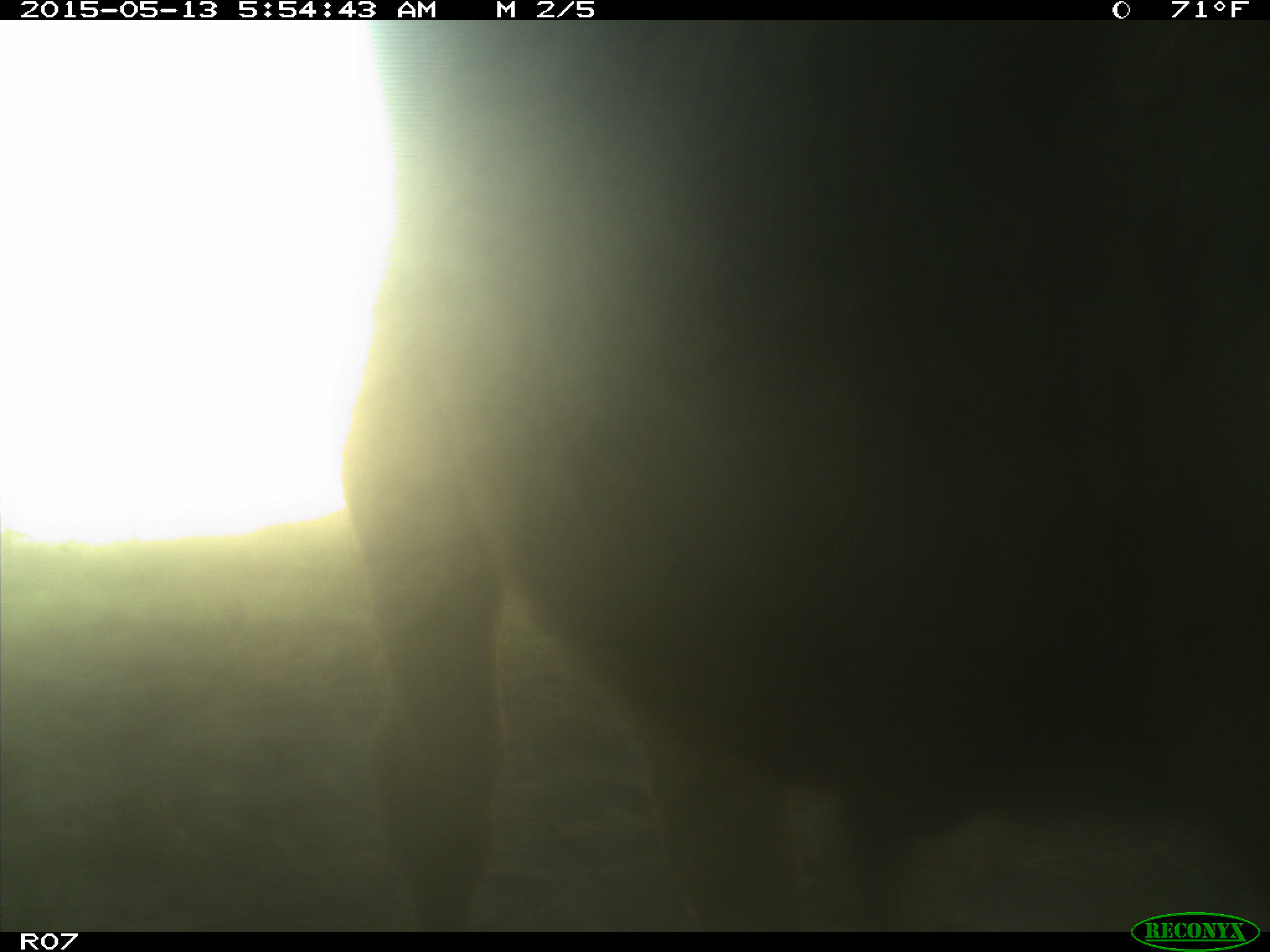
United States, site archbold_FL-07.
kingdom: Animalia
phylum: Chordata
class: Mammalia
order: Artiodactyla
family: Bovidae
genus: Bos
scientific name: Bos taurus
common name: domestic cow